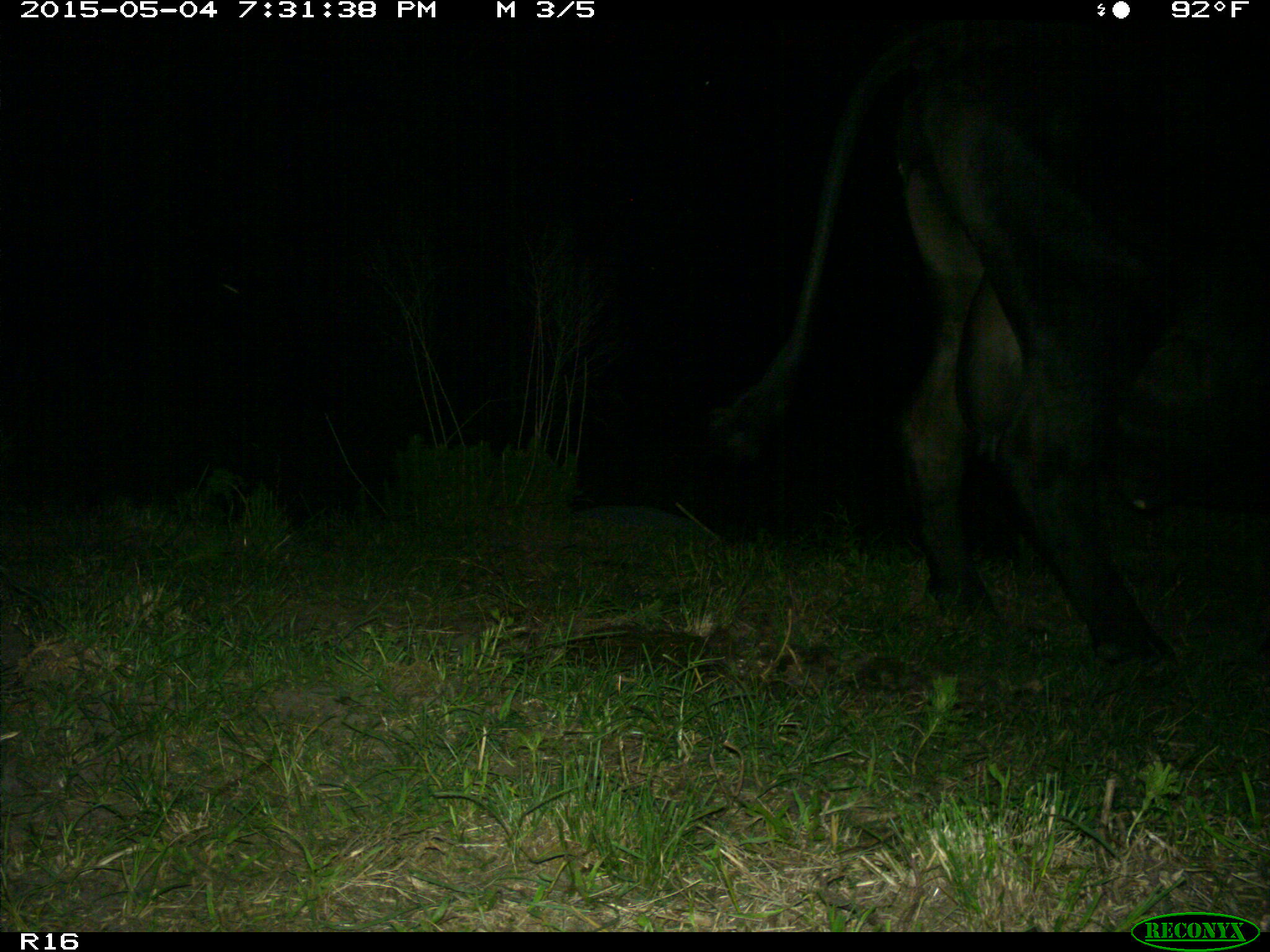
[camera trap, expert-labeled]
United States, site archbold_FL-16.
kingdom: Animalia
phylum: Chordata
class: Mammalia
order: Artiodactyla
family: Bovidae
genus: Bos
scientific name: Bos taurus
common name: domestic cow